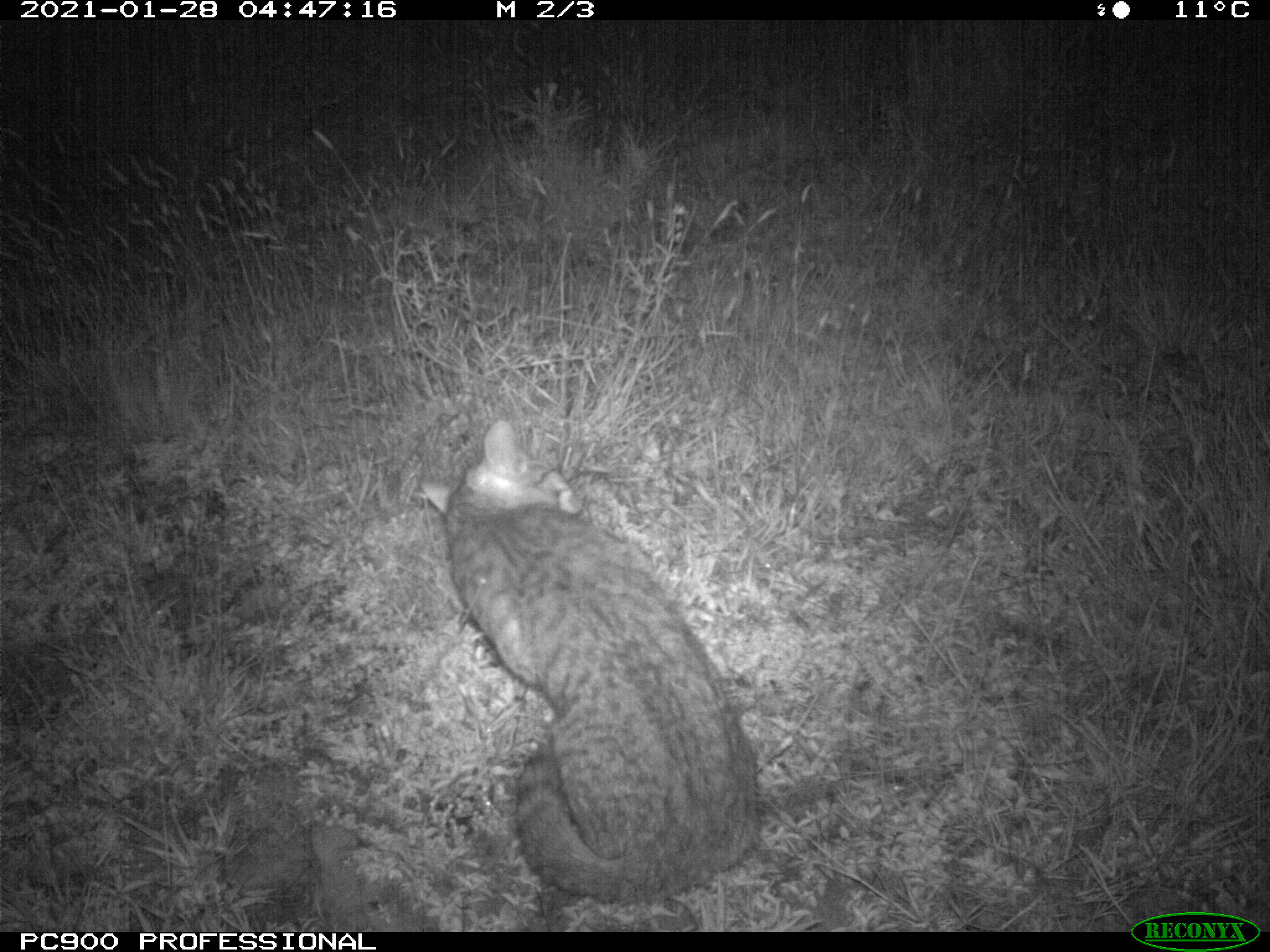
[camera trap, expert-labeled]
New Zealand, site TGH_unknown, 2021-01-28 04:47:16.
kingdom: Animalia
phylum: Chordata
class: Mammalia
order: Carnivora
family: Felidae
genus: Felis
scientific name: Felis catus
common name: domestic cat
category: cat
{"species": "cat (domestic cat) (Felis catus)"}